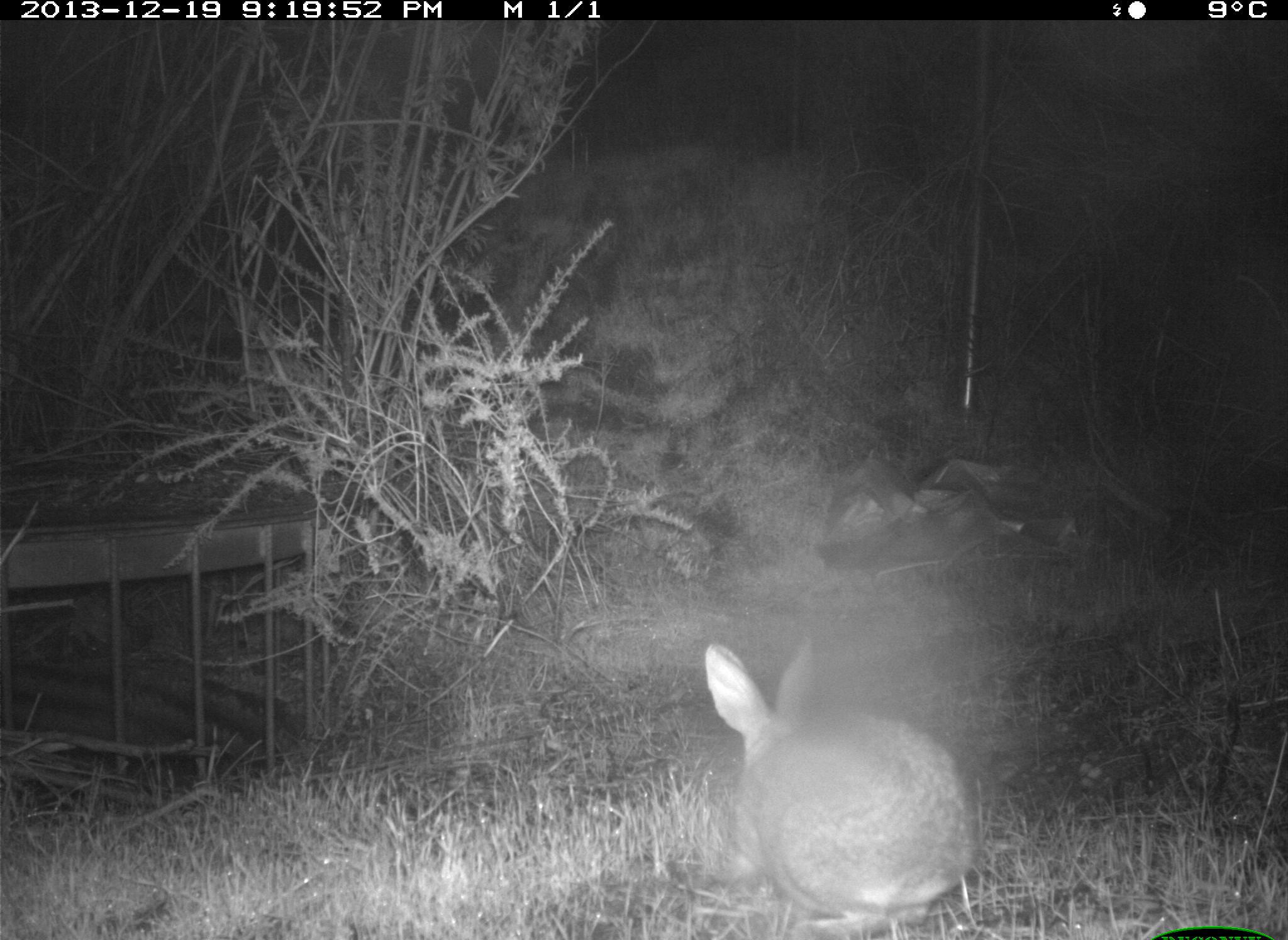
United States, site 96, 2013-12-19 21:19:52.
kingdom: Animalia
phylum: Chordata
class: Mammalia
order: Lagomorpha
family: Leporidae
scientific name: Leporidae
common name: rabbits and hares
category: rabbit